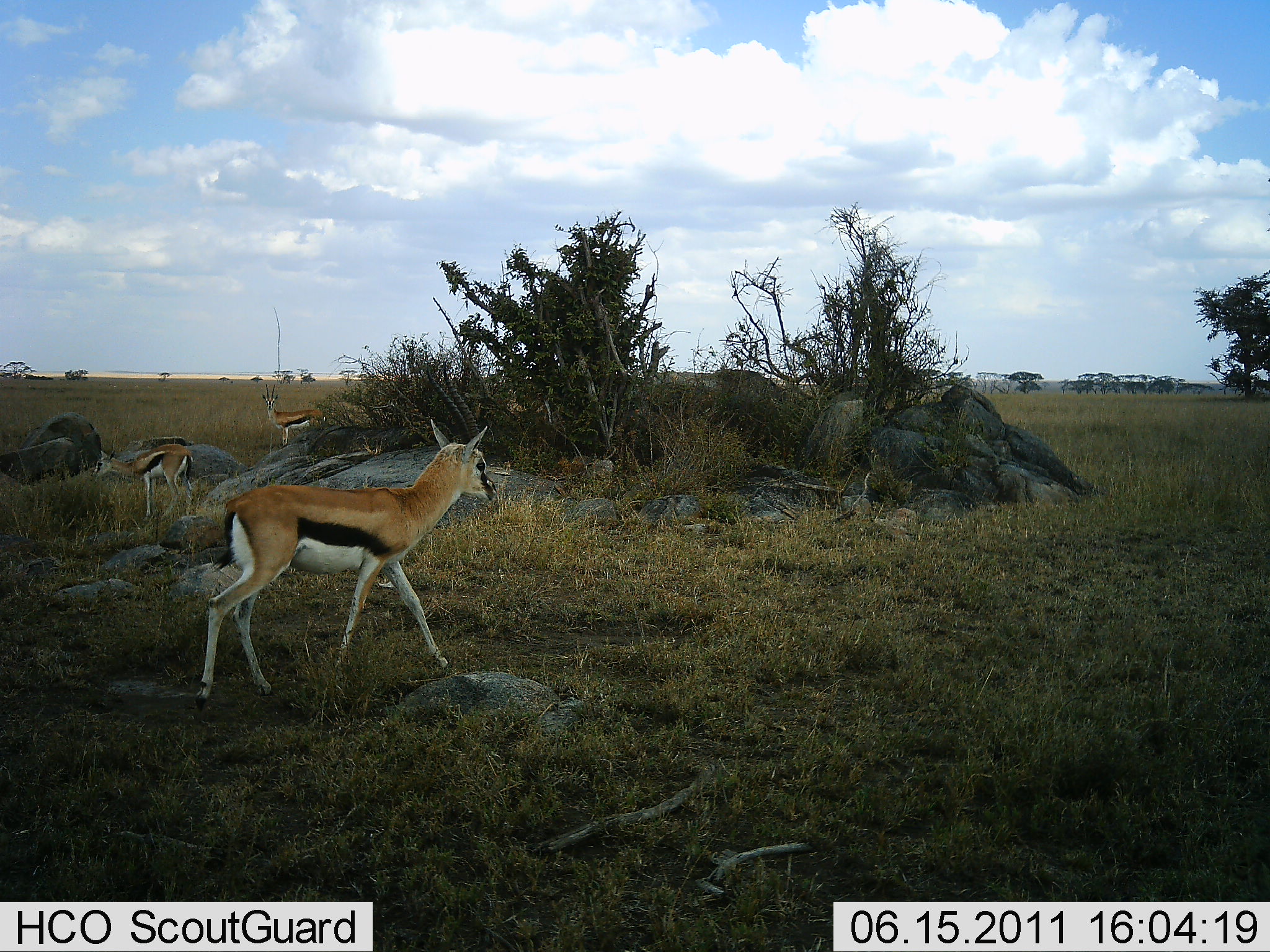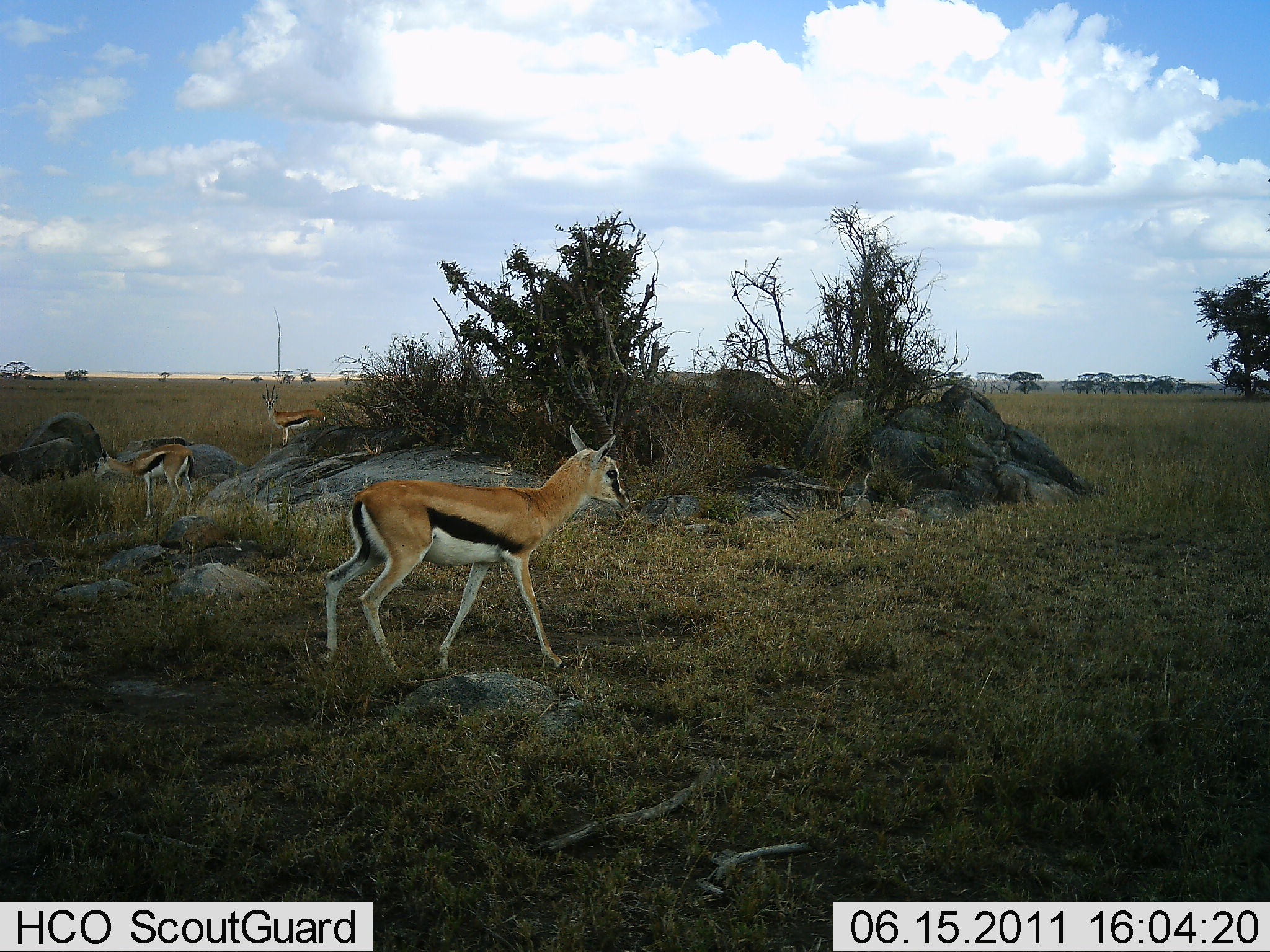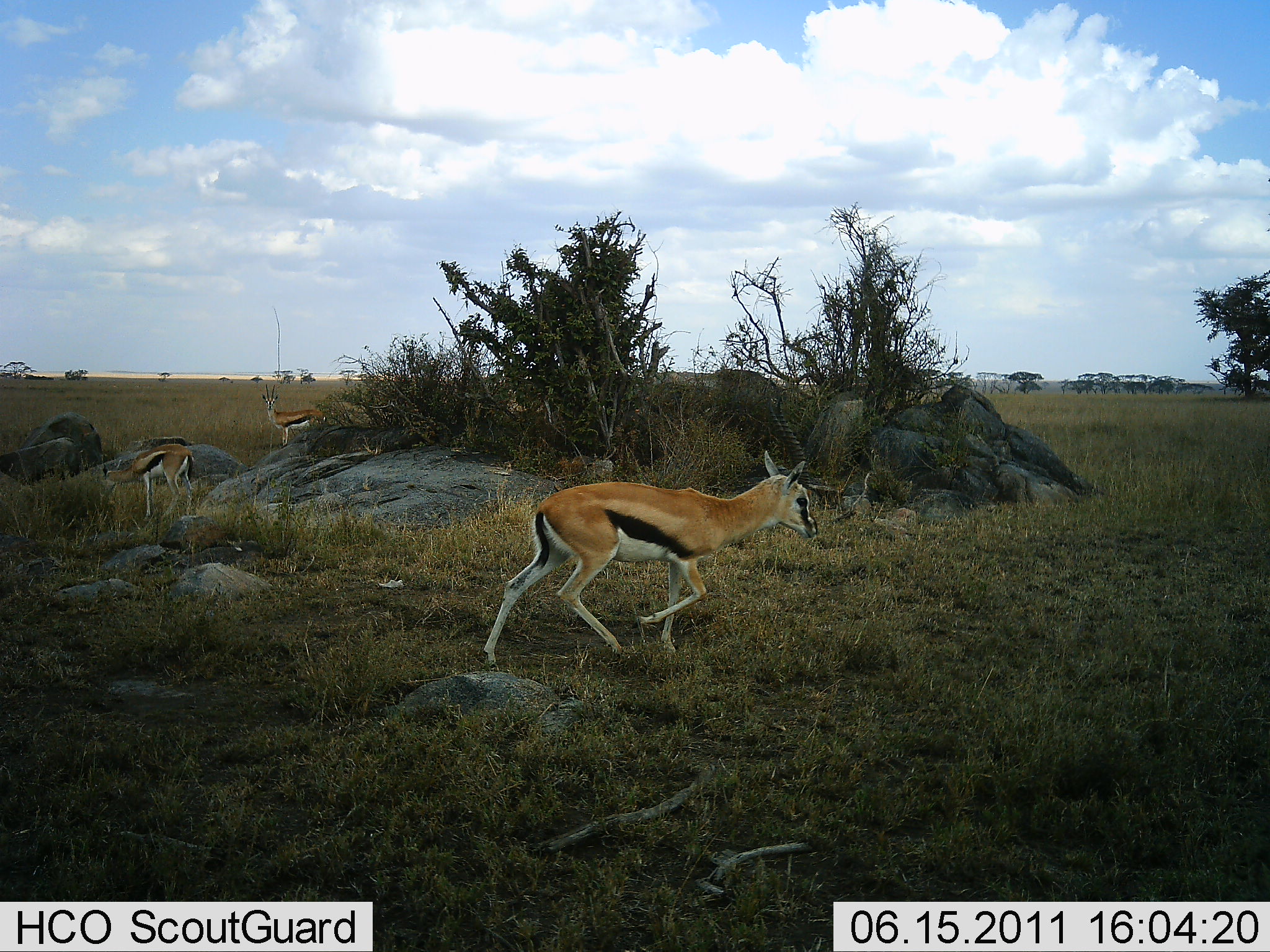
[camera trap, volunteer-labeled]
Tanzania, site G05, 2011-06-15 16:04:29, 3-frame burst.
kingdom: Animalia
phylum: Chordata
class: Mammalia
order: Artiodactyla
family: Bovidae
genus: Eudorcas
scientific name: Eudorcas thomsonii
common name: thomson's gazelle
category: gazellethomsons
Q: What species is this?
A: Gazellethomsons (thomson's gazelle) (Eudorcas thomsonii).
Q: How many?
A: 3.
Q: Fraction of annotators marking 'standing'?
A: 44%.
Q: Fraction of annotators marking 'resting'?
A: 0%.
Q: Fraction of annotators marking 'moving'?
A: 100%.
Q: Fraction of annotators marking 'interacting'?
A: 0%.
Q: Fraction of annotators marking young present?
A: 0%.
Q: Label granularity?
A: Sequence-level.